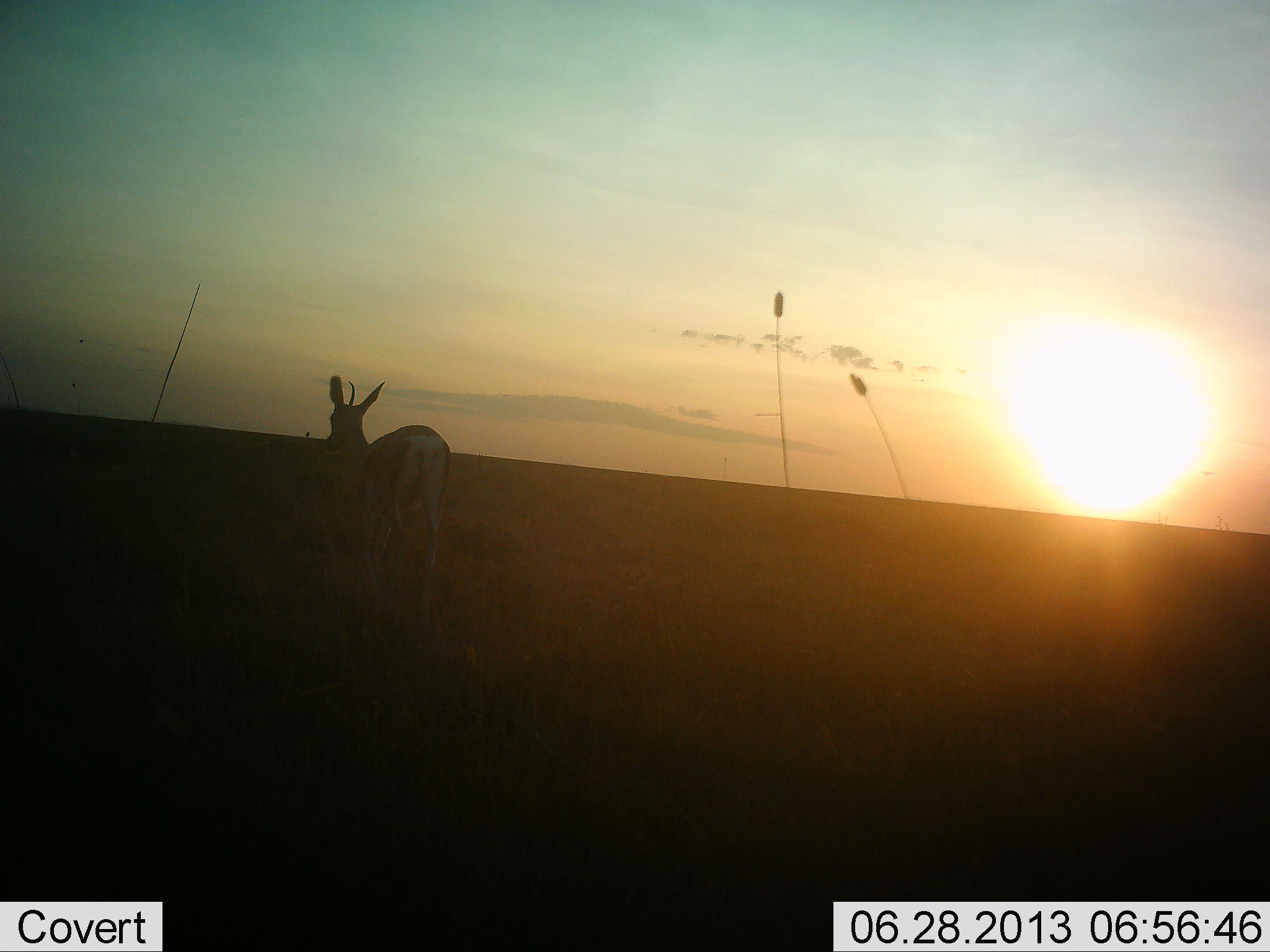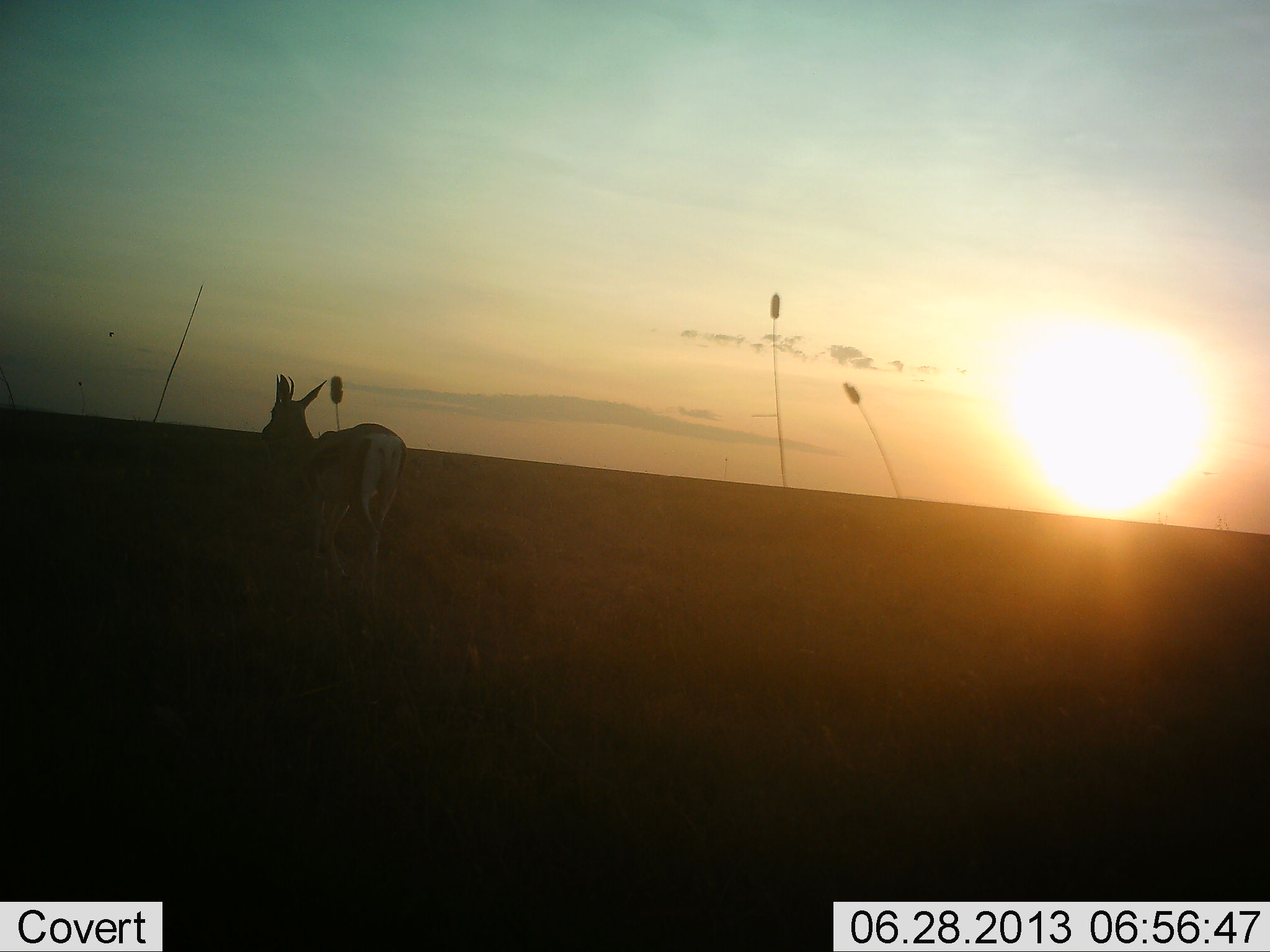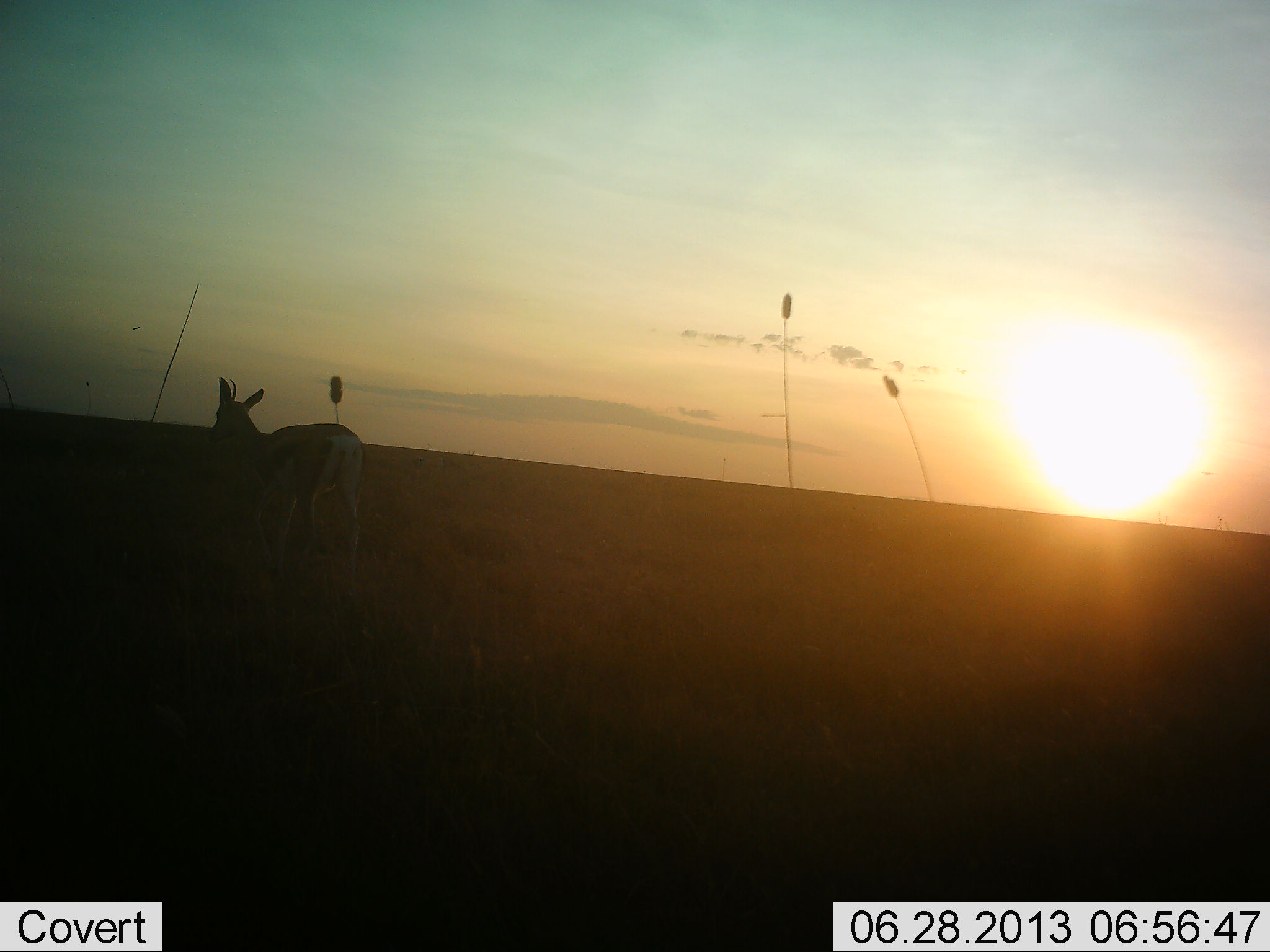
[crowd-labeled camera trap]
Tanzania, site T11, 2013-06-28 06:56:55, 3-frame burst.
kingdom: Animalia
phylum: Chordata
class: Mammalia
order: Artiodactyla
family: Bovidae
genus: Eudorcas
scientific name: Eudorcas thomsonii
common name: thomson's gazelle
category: gazellethomsons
Gazellethomsons (thomson's gazelle) (Eudorcas thomsonii), count 1. Behavior (volunteer vote fractions): standing 26%, resting 0%, moving 74%, interacting 0%. Young present (vote fraction): 0%. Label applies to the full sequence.